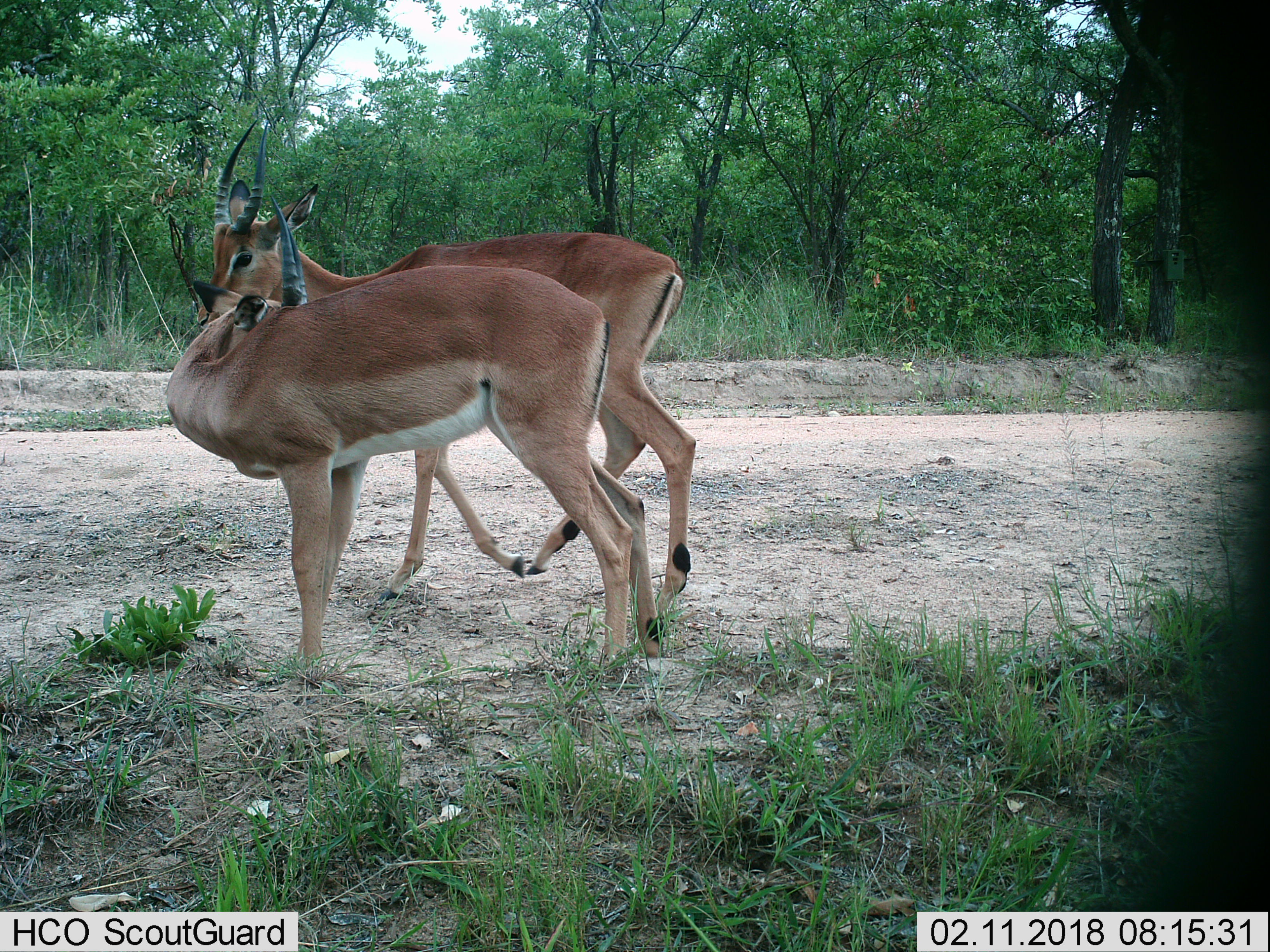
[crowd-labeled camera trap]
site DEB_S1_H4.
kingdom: Animalia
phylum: Chordata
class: Mammalia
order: Artiodactyla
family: Bovidae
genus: Aepyceros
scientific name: Aepyceros melampus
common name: impala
Impala (Aepyceros melampus), count 2. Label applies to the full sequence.